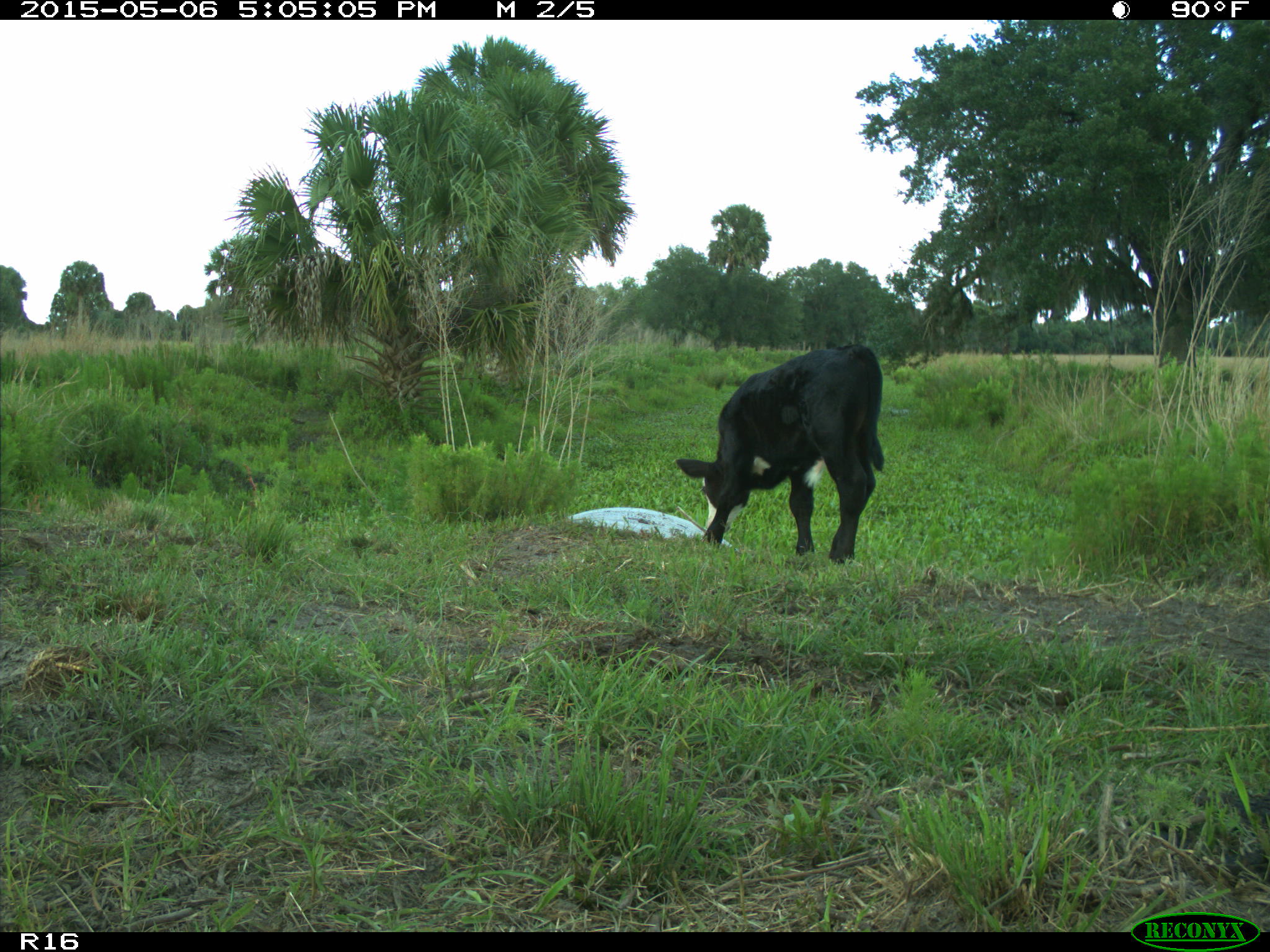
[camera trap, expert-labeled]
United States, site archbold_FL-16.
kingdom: Animalia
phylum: Chordata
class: Mammalia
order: Artiodactyla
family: Bovidae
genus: Bos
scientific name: Bos taurus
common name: domestic cow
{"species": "Bos taurus (domestic cow)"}